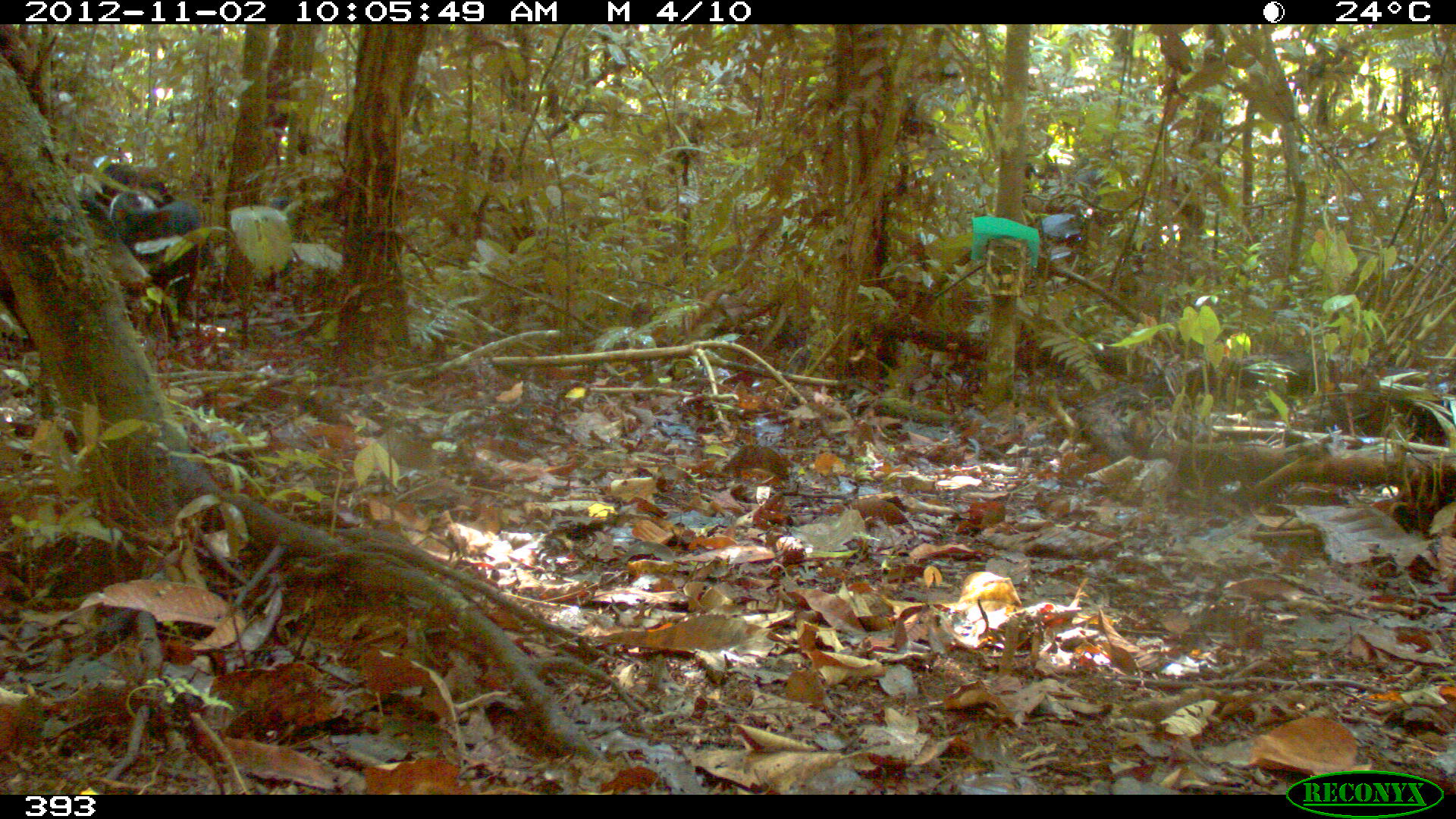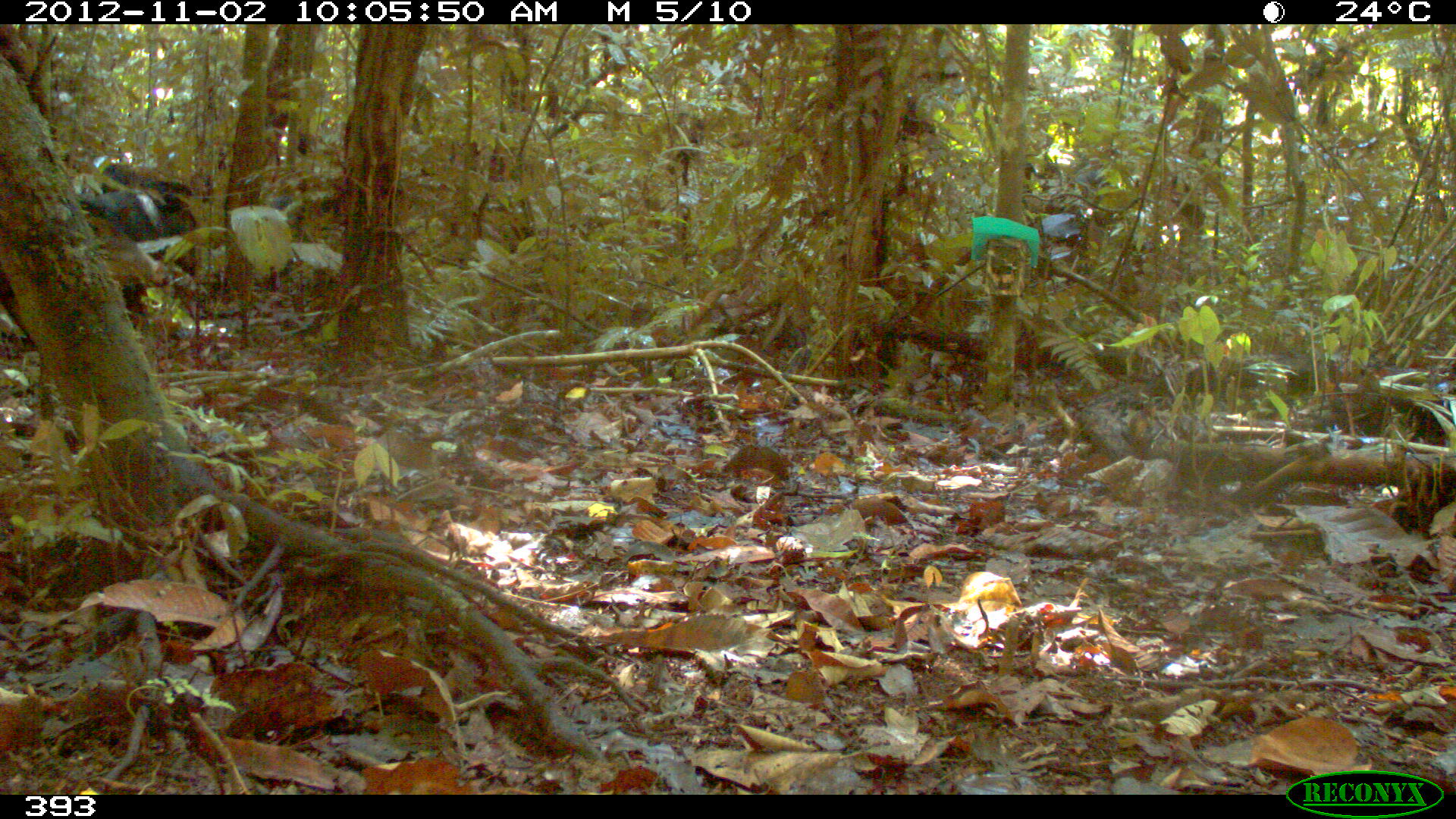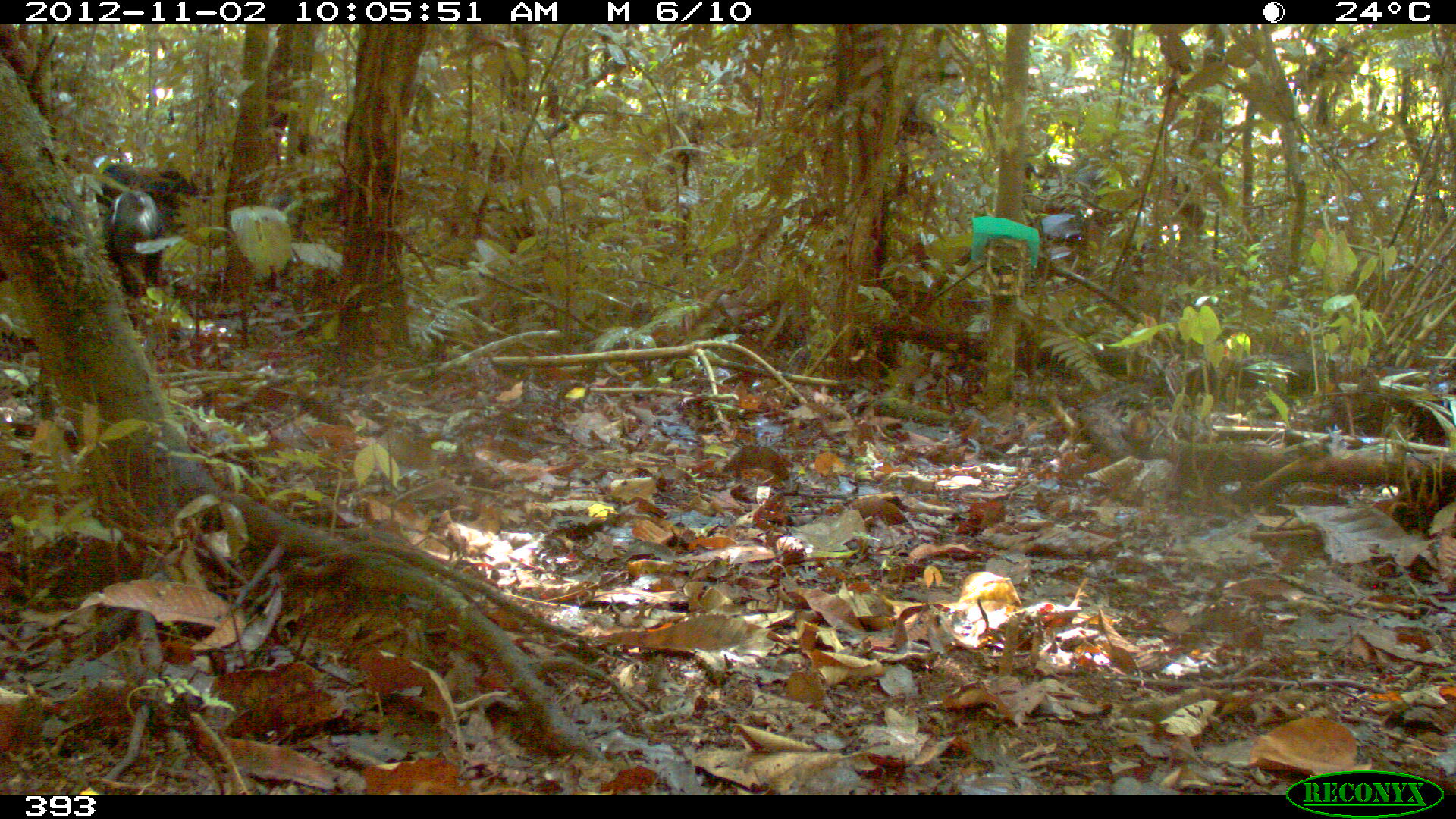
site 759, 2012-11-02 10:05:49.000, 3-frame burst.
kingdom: Animalia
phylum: Chordata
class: Mammalia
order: Artiodactyla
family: Tayassuidae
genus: Tayassu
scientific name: Tayassu pecari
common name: white-lipped peccary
Tayassu pecari (white-lipped peccary).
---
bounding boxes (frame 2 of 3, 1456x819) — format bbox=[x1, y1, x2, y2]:
tayassu pecari: bbox=[100, 163, 196, 237]; bbox=[75, 190, 171, 260]; bbox=[78, 219, 164, 285]; bbox=[264, 194, 293, 291]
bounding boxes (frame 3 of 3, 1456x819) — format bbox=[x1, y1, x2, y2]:
tayassu pecari: bbox=[99, 162, 213, 231]; bbox=[107, 191, 166, 296]; bbox=[266, 194, 297, 292]